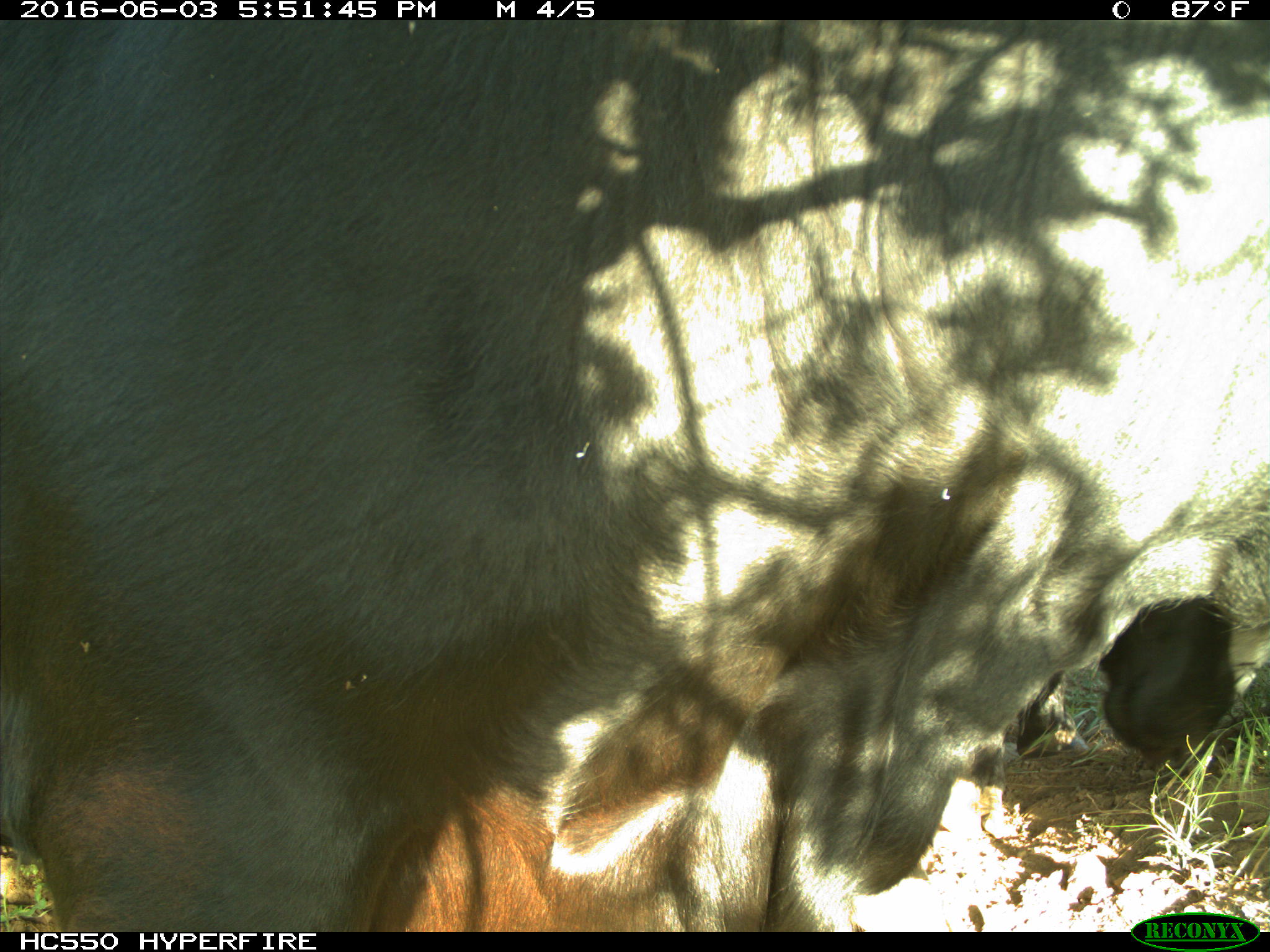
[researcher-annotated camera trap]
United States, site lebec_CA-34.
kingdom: Animalia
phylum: Chordata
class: Mammalia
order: Artiodactyla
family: Bovidae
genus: Bos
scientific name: Bos taurus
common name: domestic cow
Bos taurus (domestic cow).